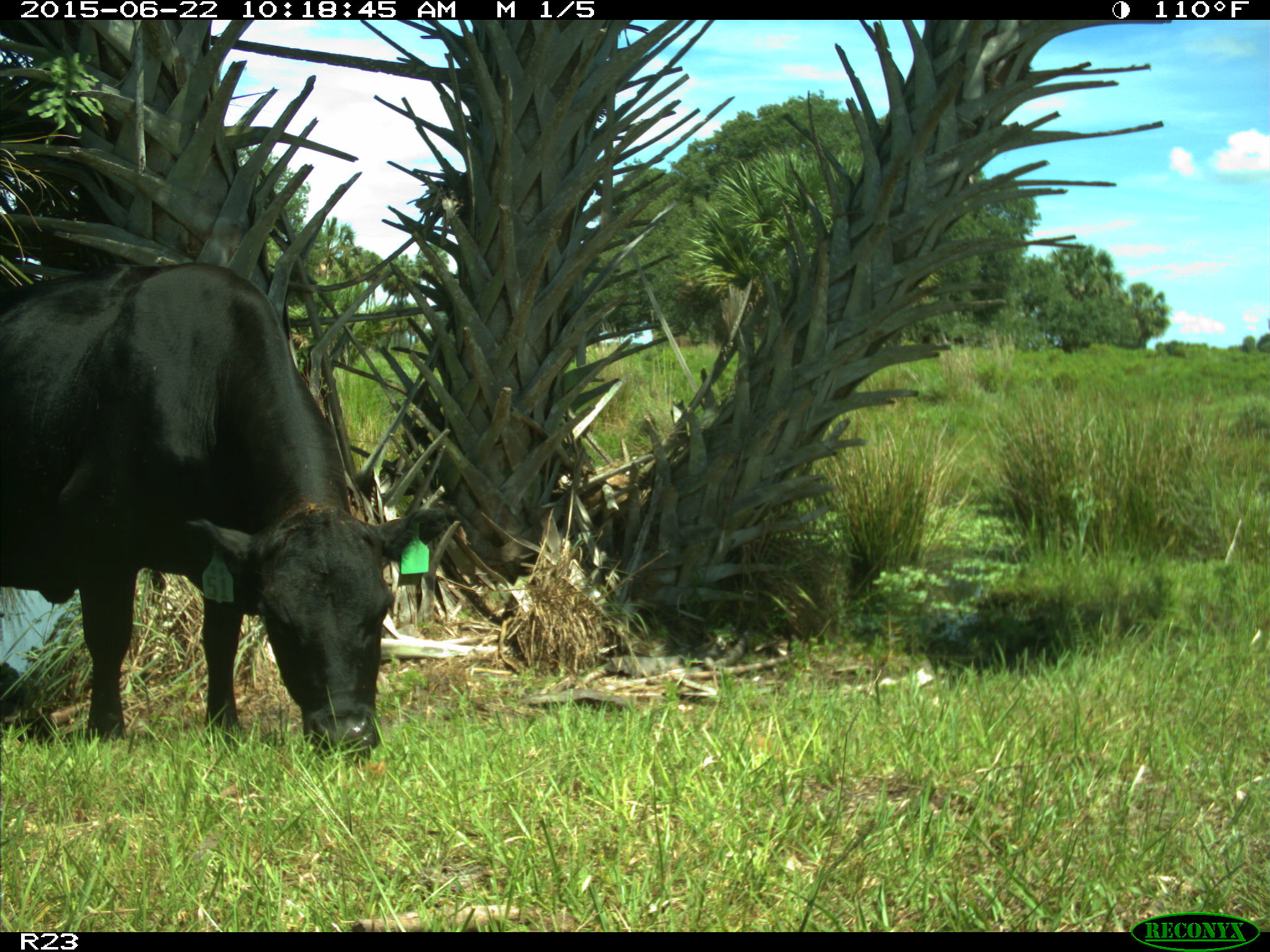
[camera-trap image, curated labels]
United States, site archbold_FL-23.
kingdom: Animalia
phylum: Chordata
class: Mammalia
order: Artiodactyla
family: Bovidae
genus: Bos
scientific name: Bos taurus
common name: domestic cow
Bos taurus (domestic cow).